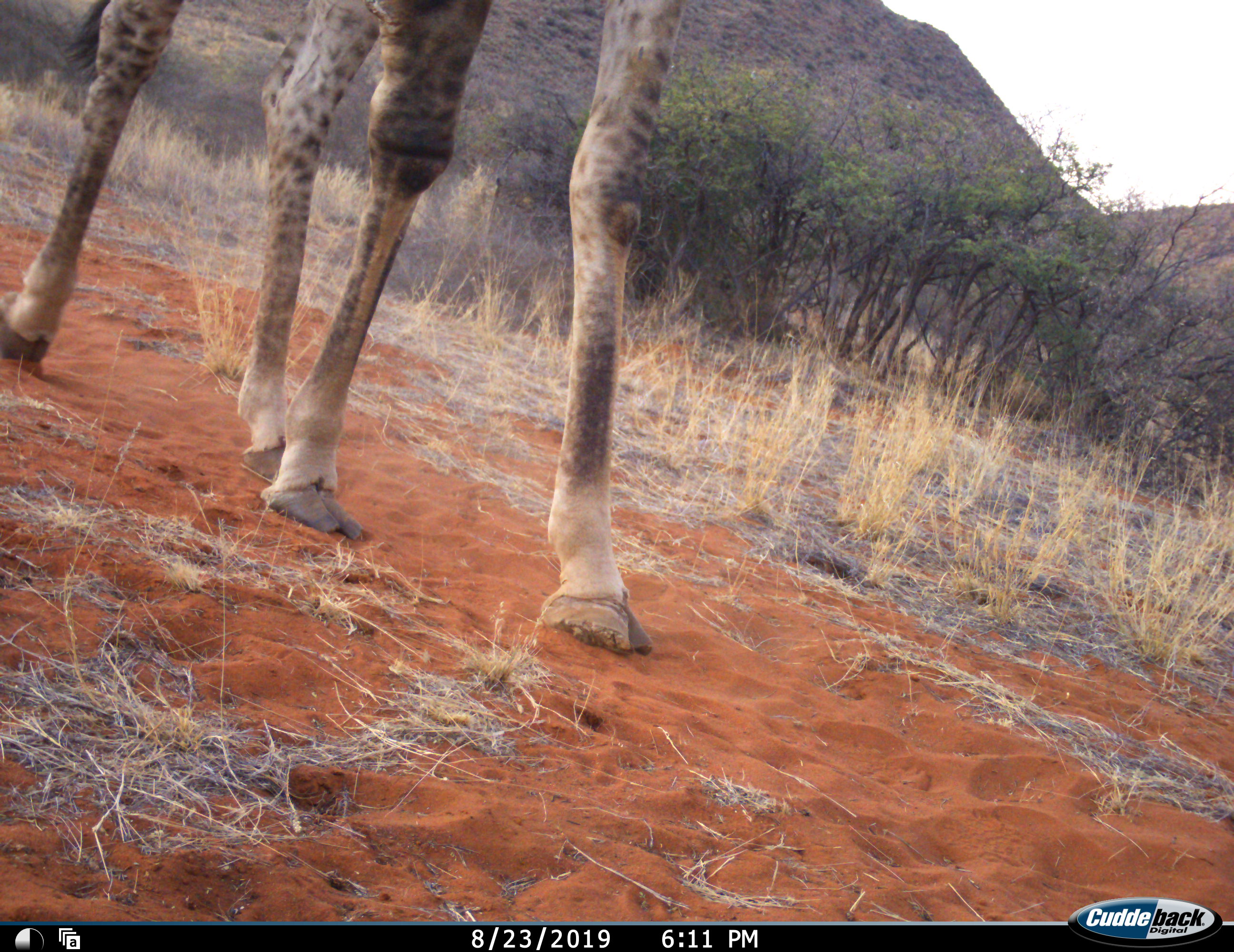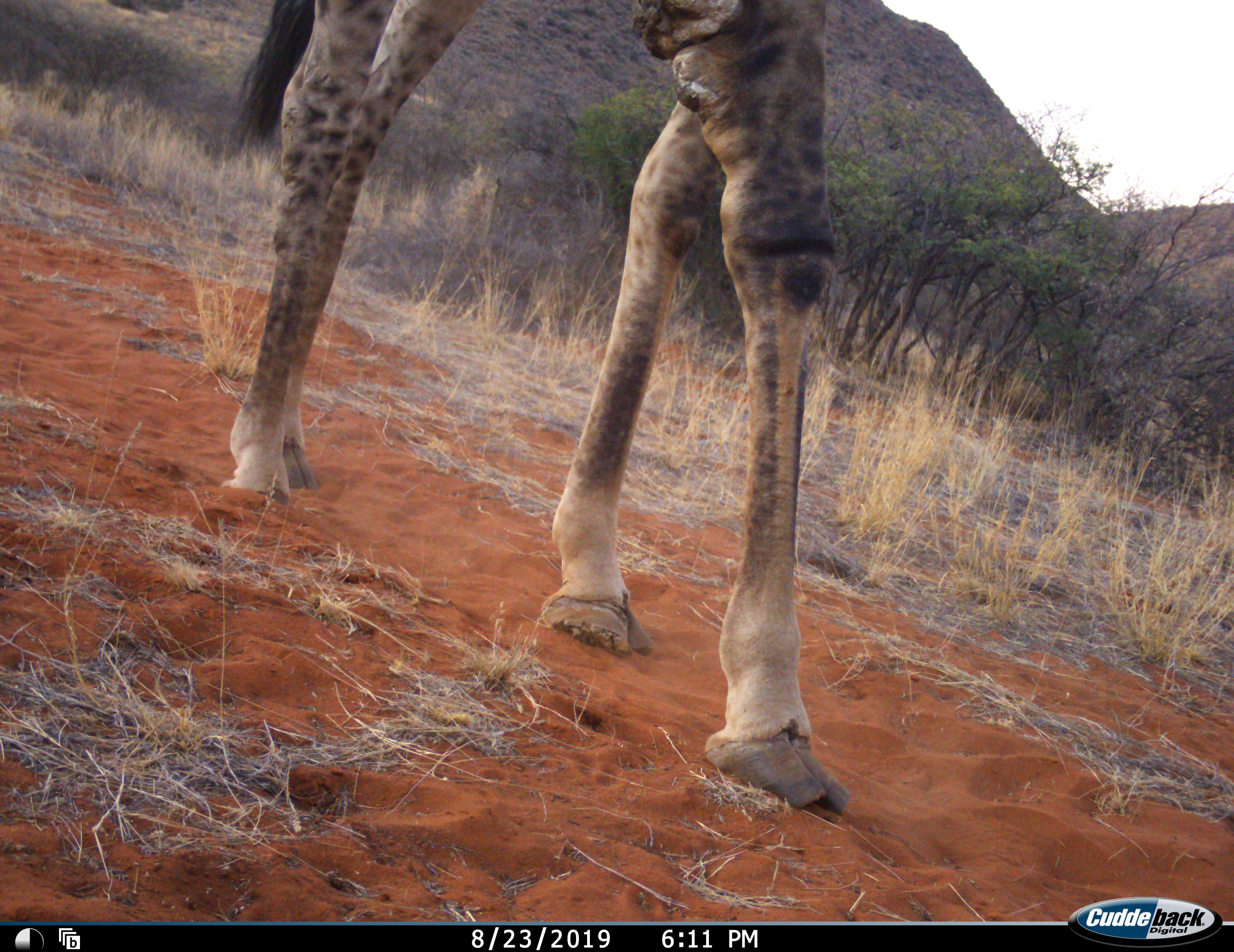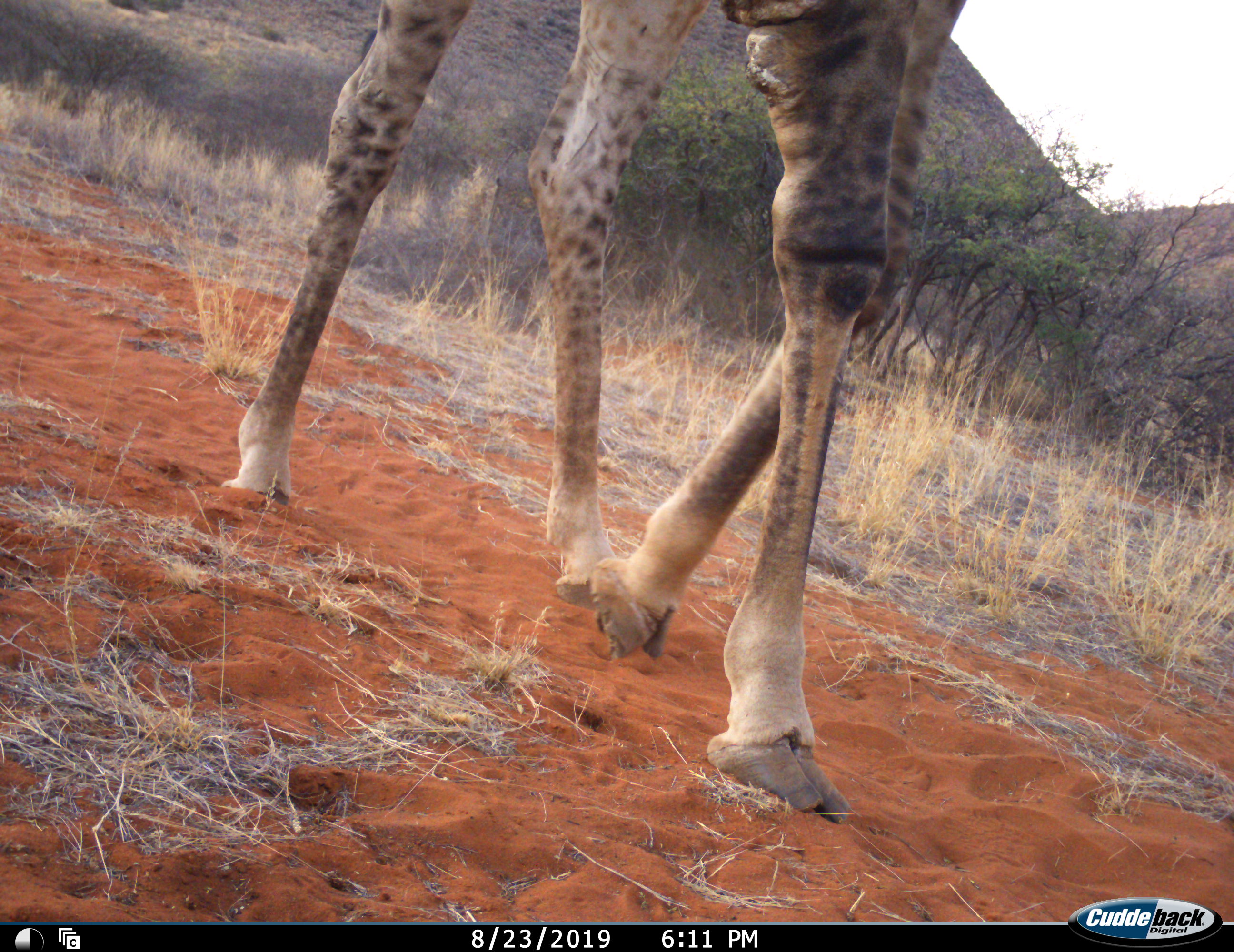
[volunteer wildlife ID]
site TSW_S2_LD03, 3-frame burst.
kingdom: Animalia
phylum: Chordata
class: Mammalia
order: Artiodactyla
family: Giraffidae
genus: Giraffa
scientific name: Giraffa camelopardalis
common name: giraffe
Giraffe (Giraffa camelopardalis), count 1. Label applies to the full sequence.